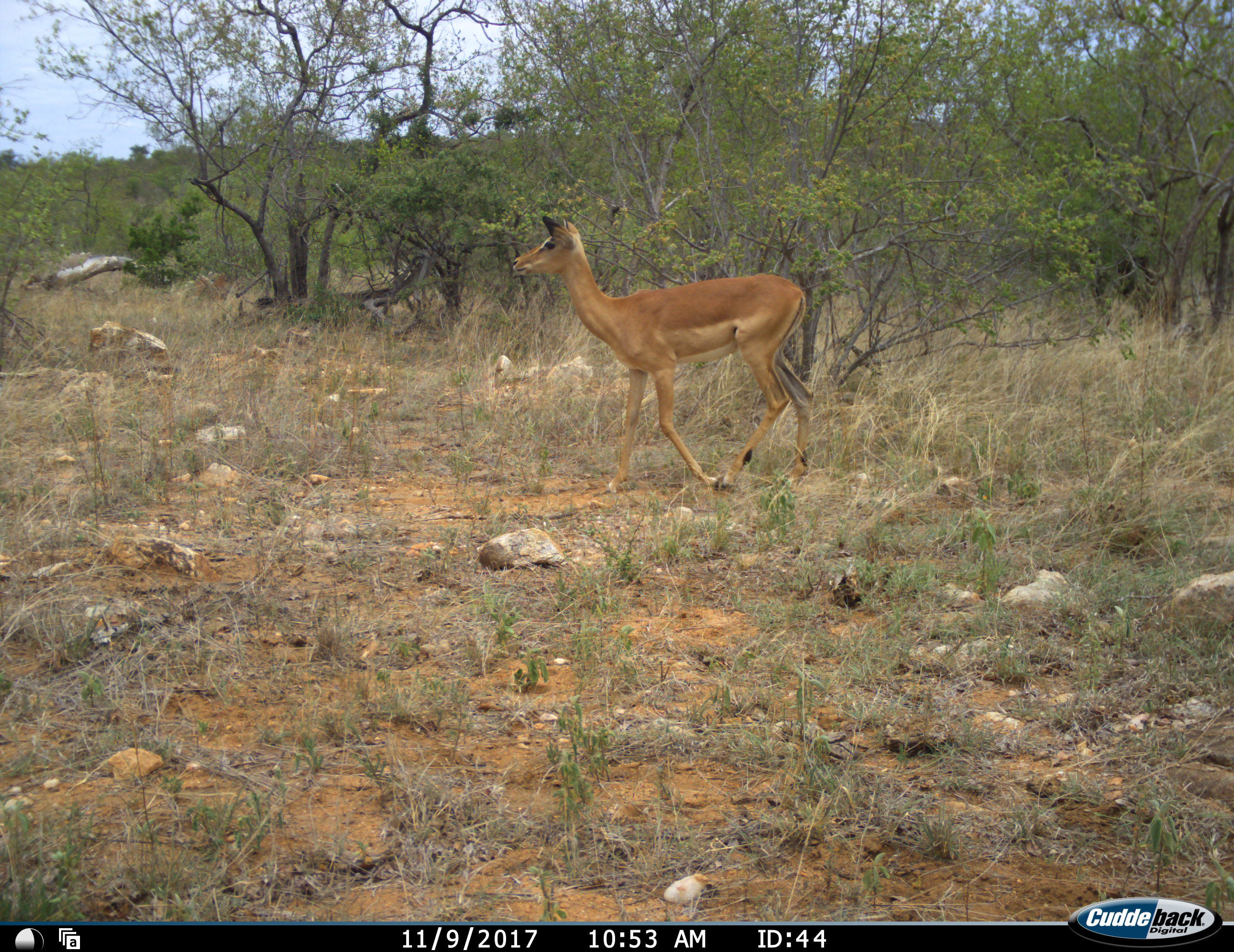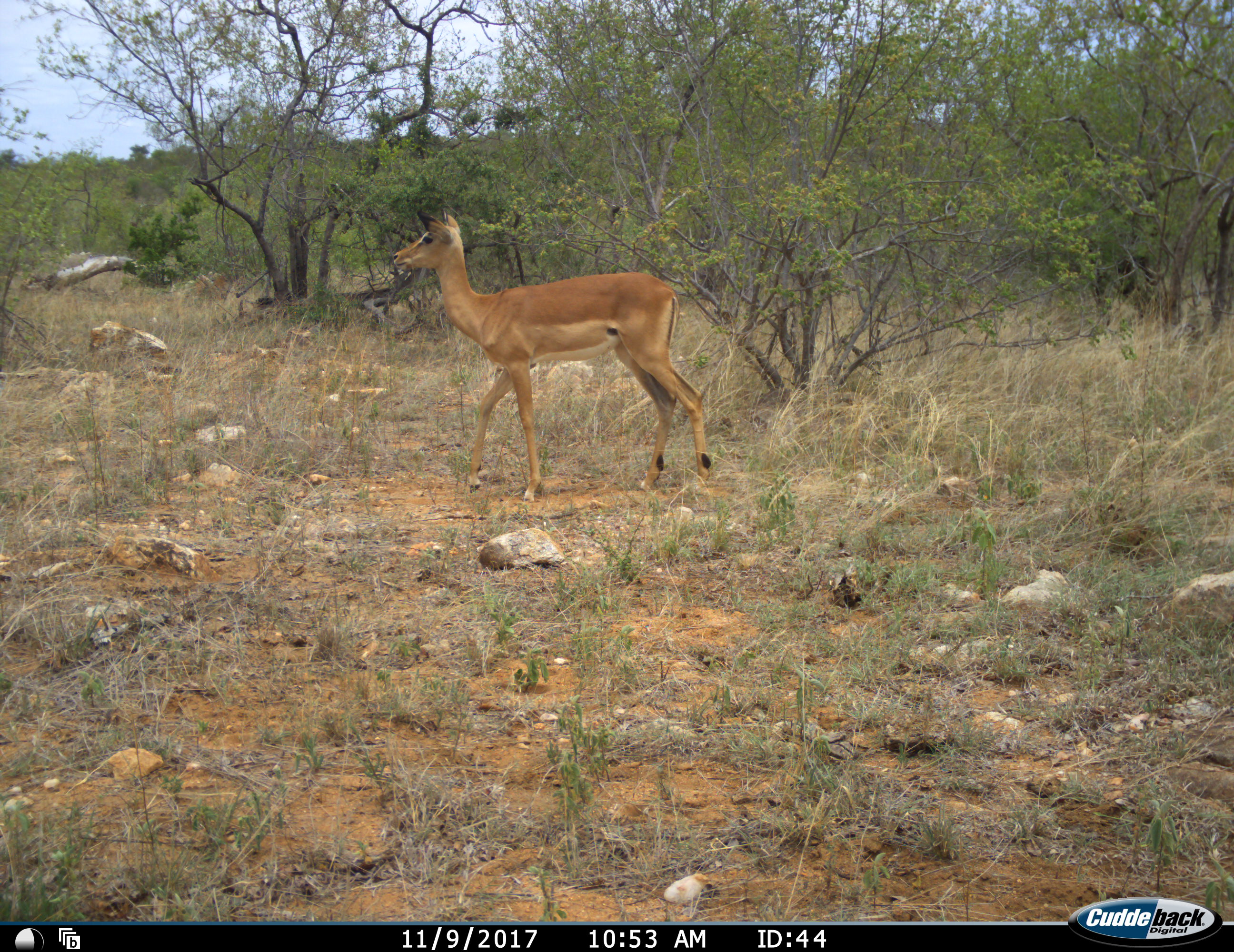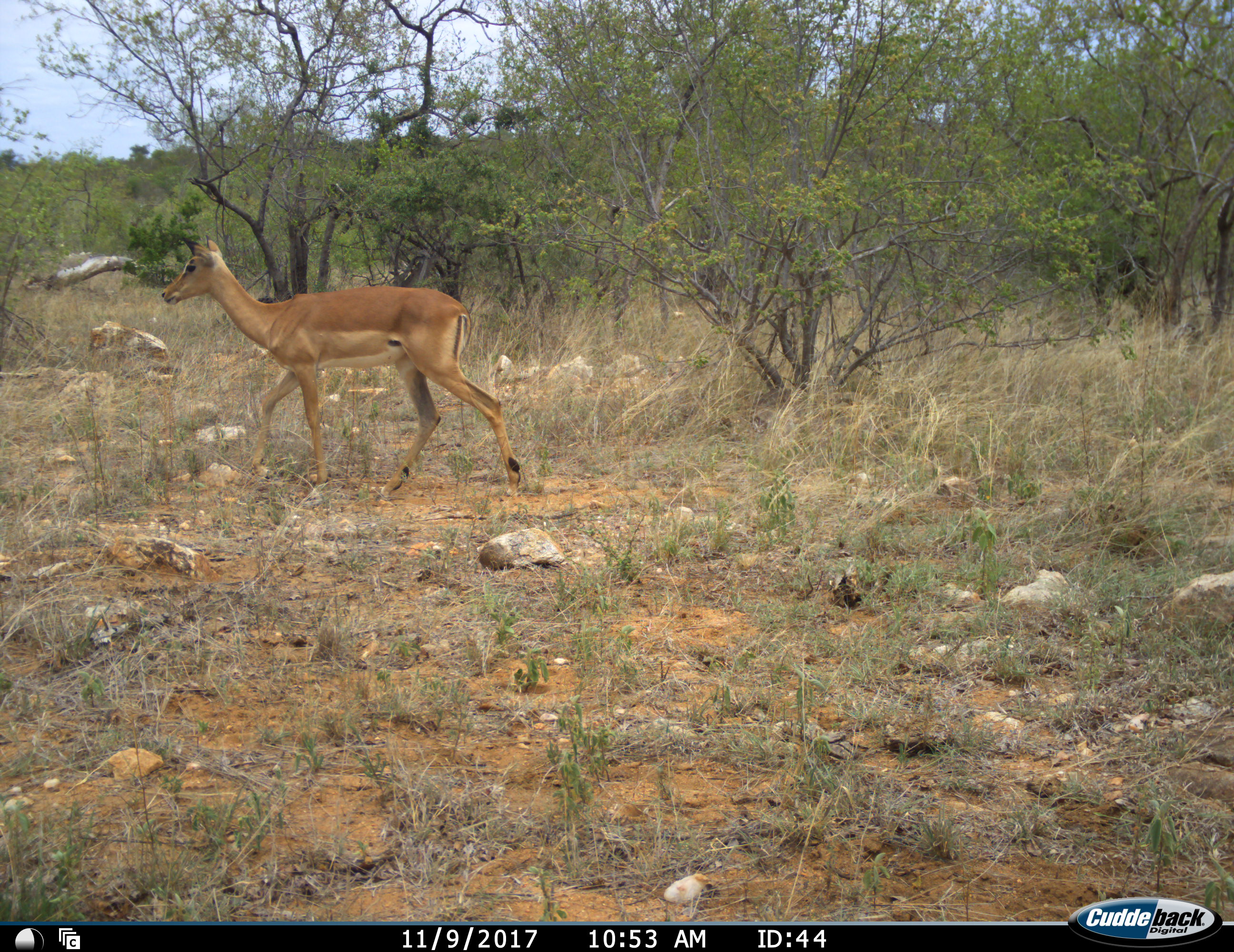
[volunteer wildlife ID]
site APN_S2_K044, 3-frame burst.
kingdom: Animalia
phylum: Chordata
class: Mammalia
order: Artiodactyla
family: Bovidae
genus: Aepyceros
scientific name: Aepyceros melampus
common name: impala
Impala (Aepyceros melampus), count 1. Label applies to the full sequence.